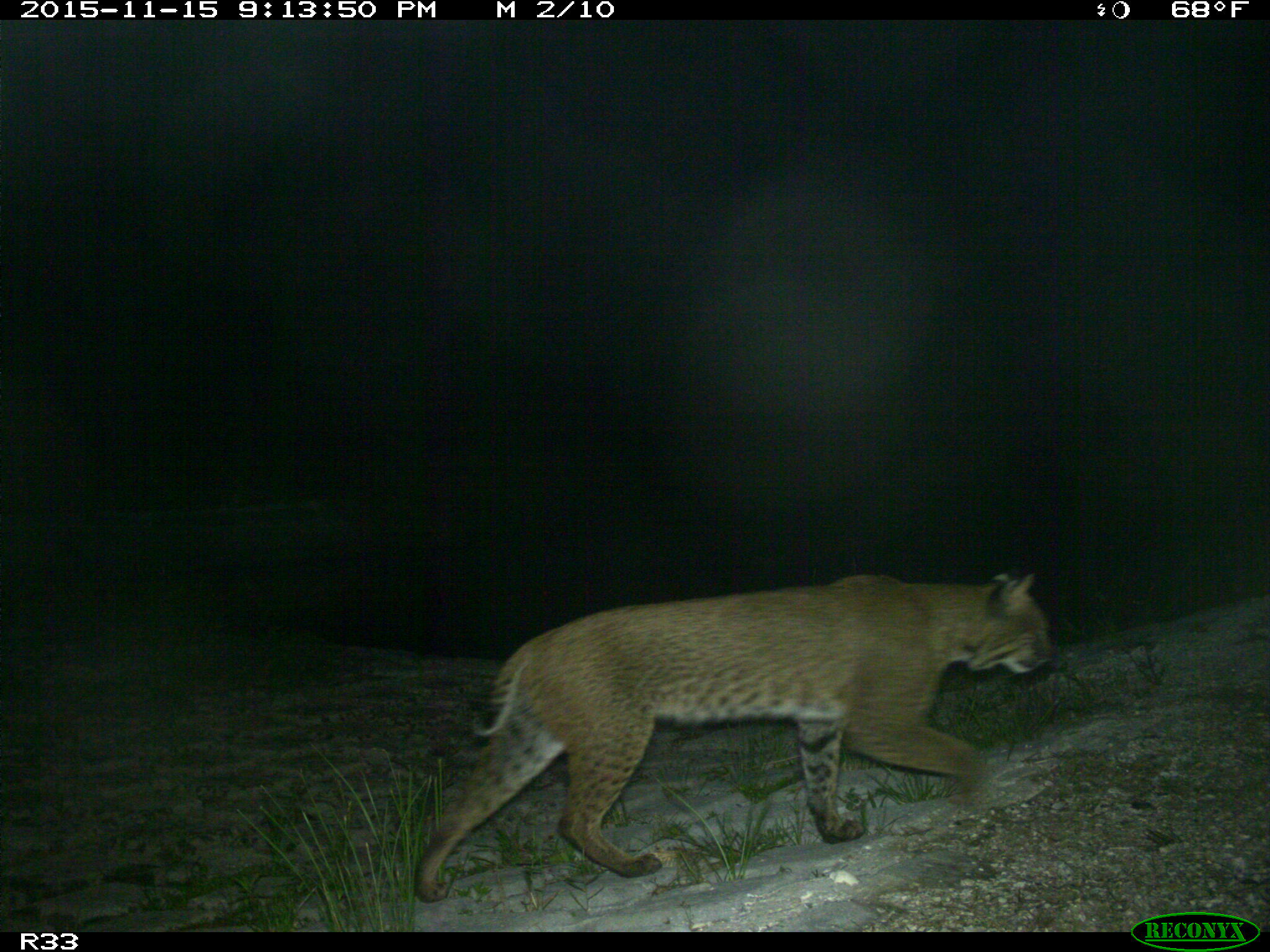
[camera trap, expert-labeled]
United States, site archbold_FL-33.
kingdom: Animalia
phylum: Chordata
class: Mammalia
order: Carnivora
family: Felidae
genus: Lynx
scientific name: Lynx rufus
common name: bobcat